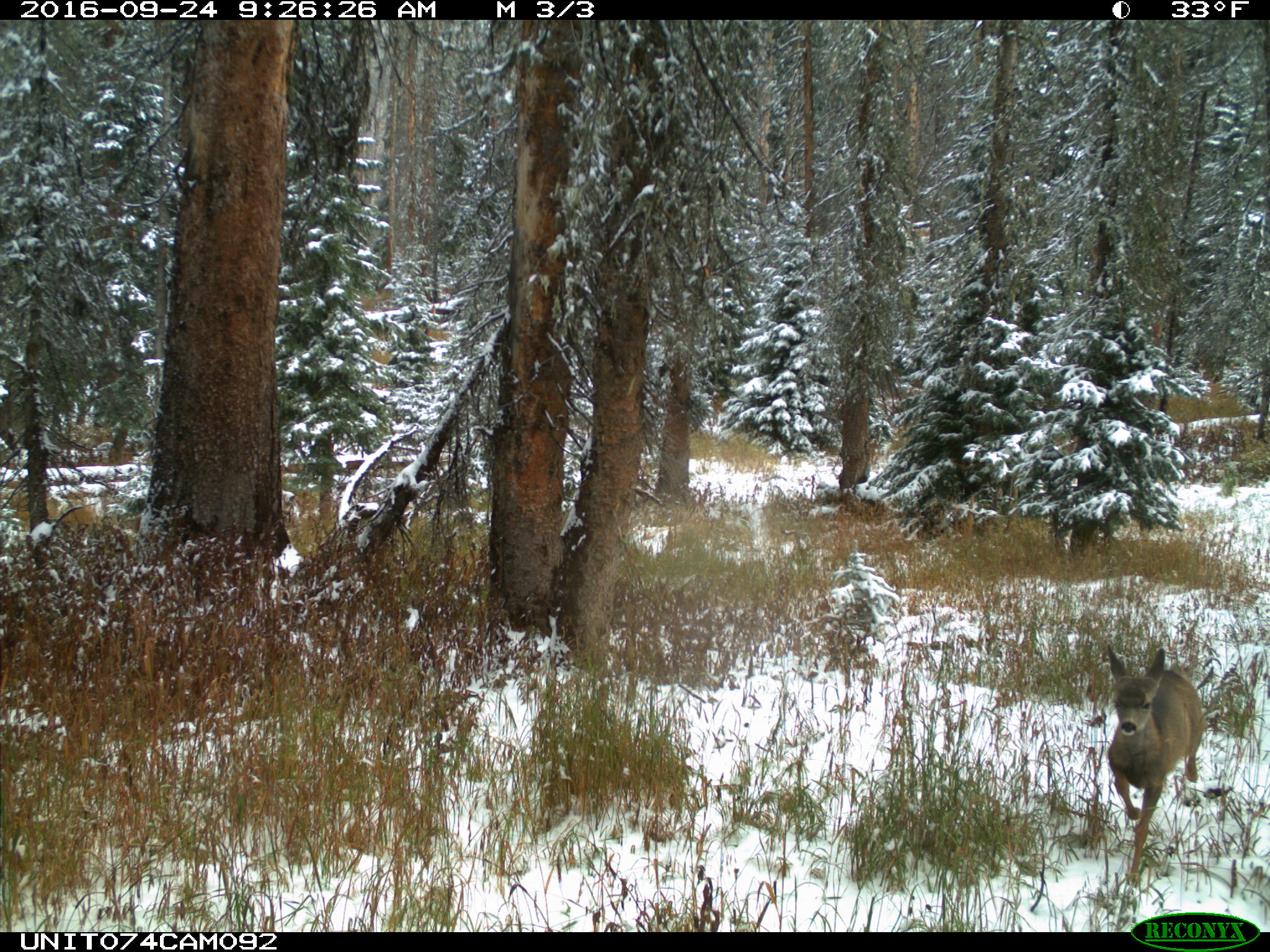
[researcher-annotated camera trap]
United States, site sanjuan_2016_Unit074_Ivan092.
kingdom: Animalia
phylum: Chordata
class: Mammalia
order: Artiodactyla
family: Cervidae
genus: Odocoileus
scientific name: Odocoileus hemionus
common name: mule deer